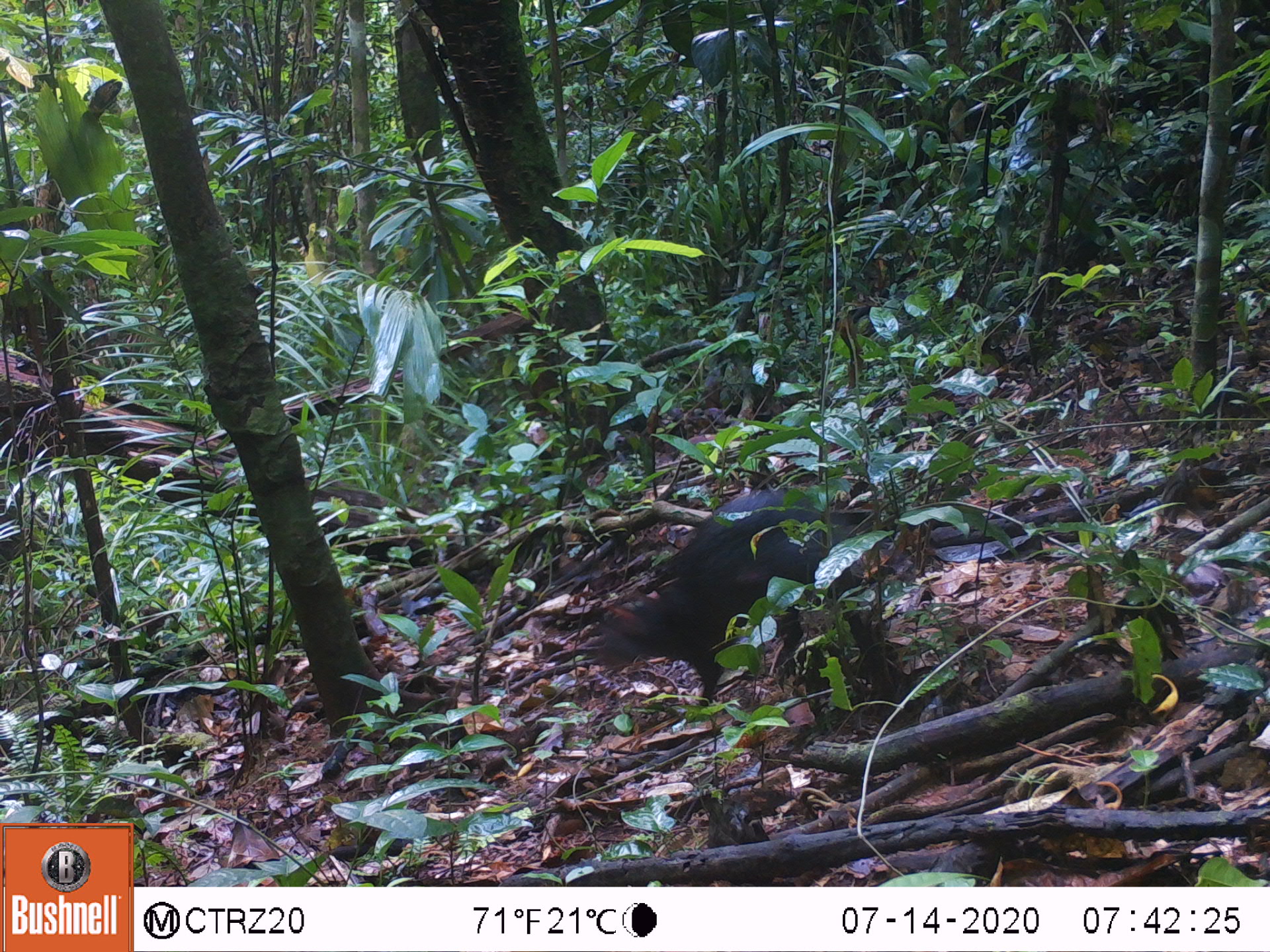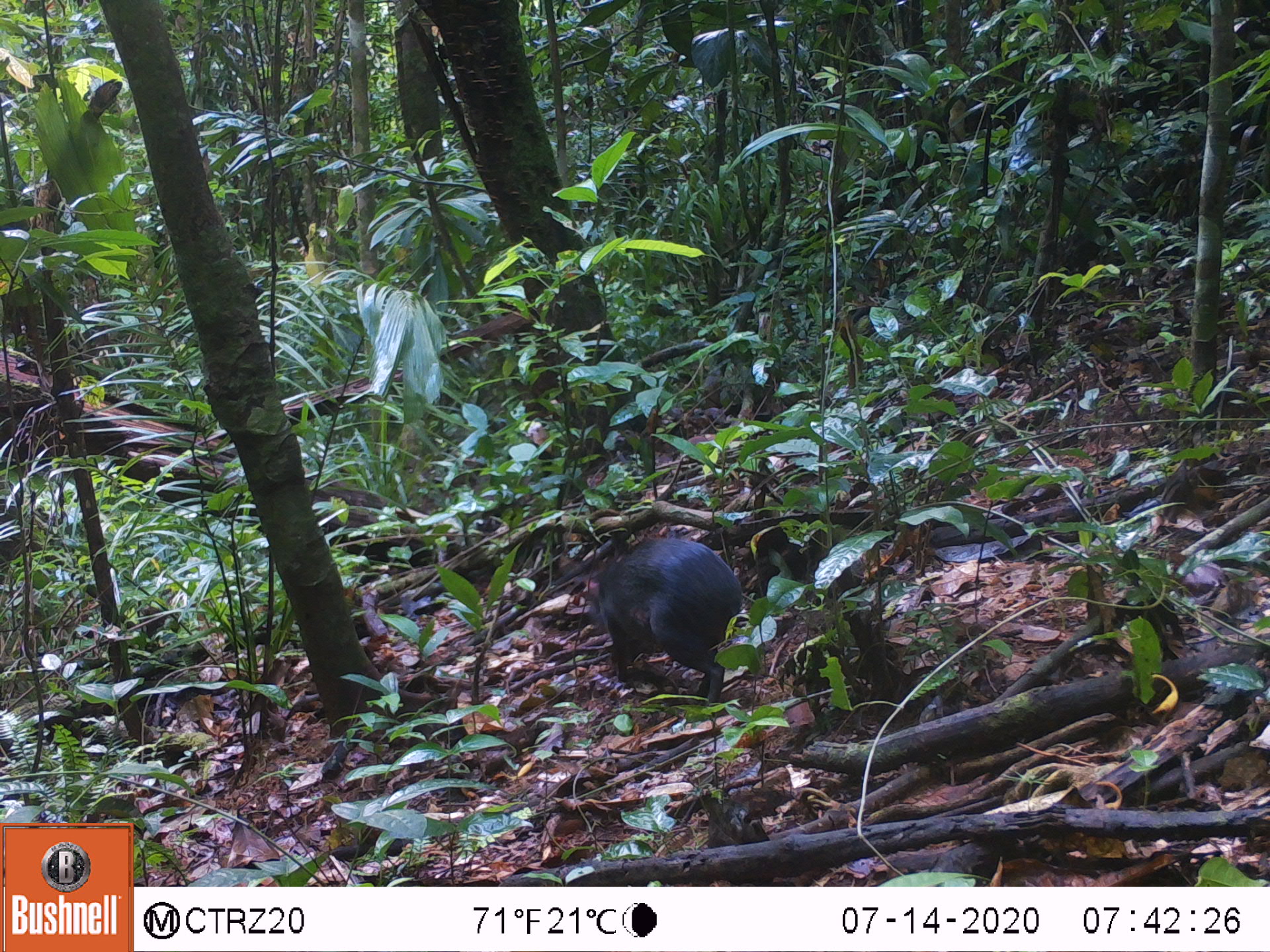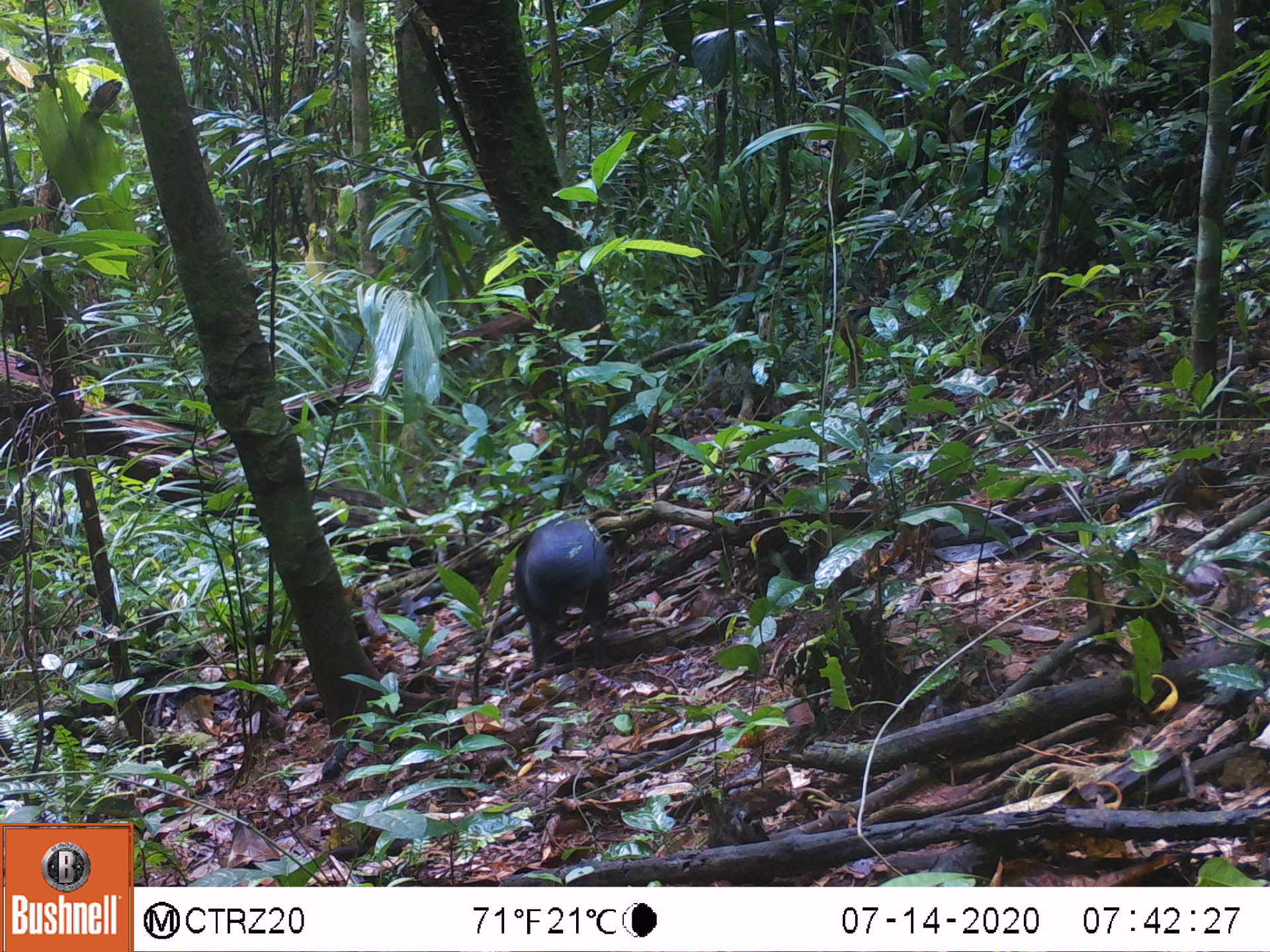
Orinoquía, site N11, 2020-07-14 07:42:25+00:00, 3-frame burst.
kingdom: Animalia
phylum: Chordata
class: Mammalia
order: Rodentia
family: Dasyproctidae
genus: Dasyprocta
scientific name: Dasyprocta fuliginosa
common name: black agouti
Black agouti (Dasyprocta fuliginosa).